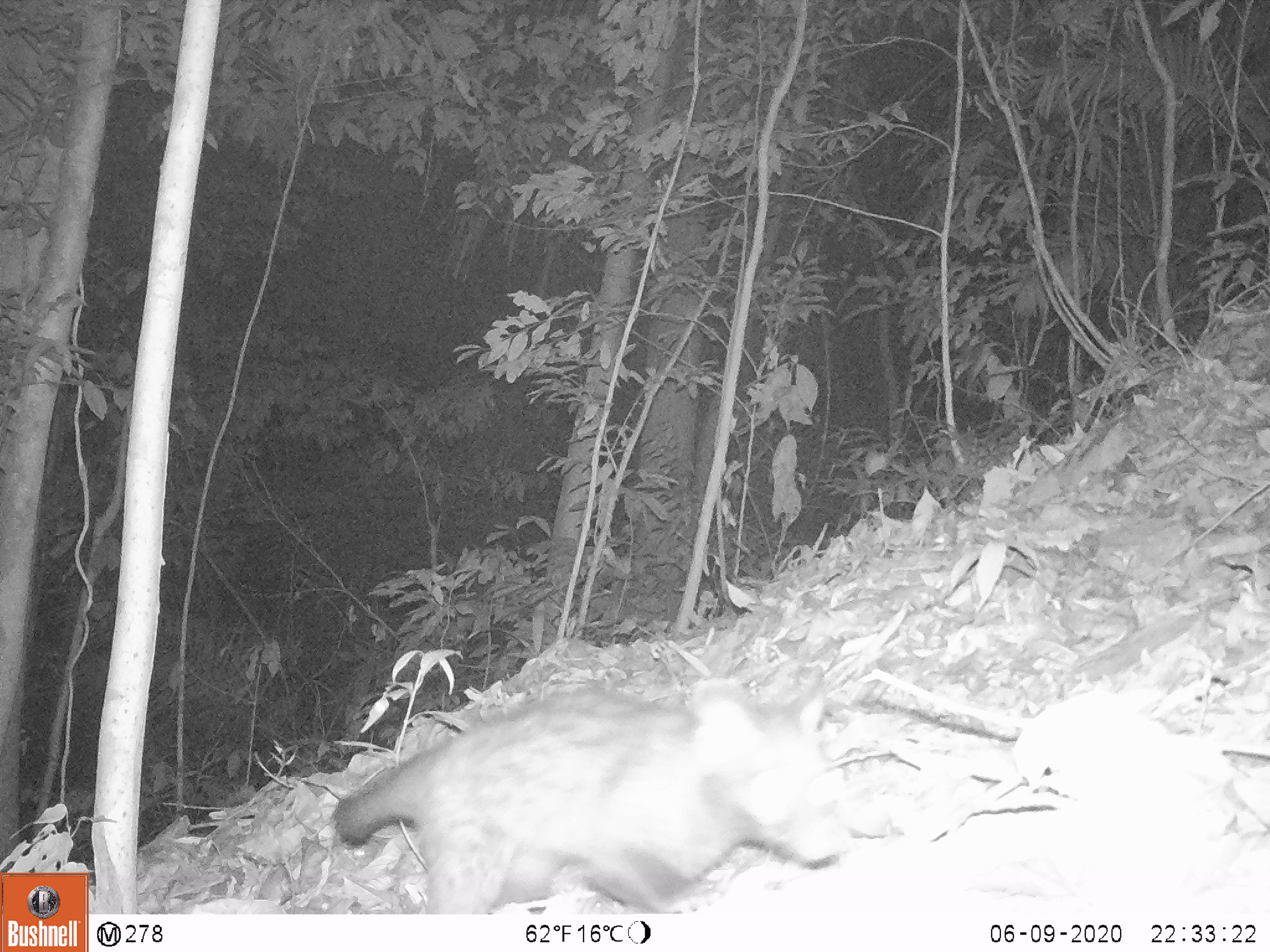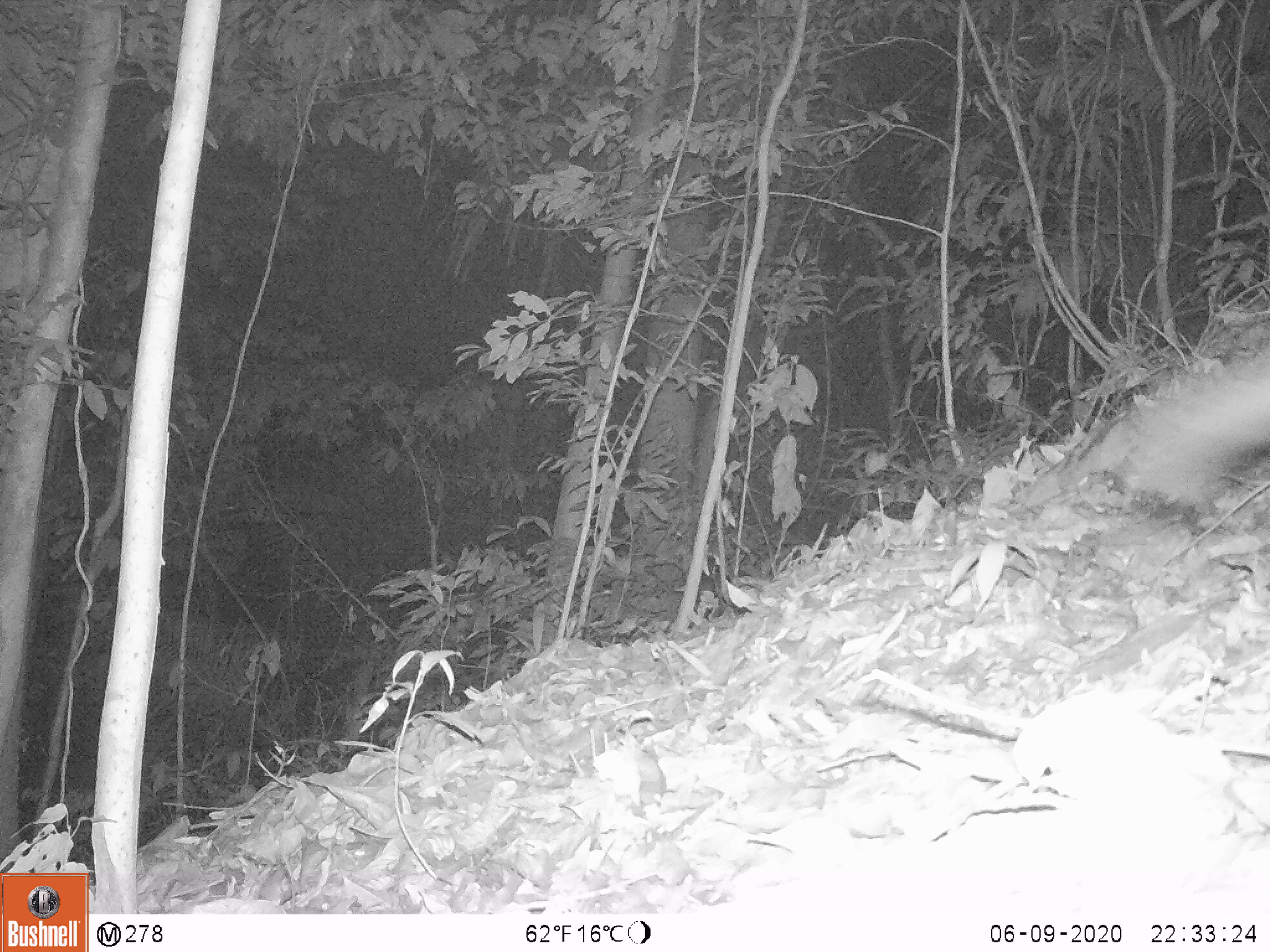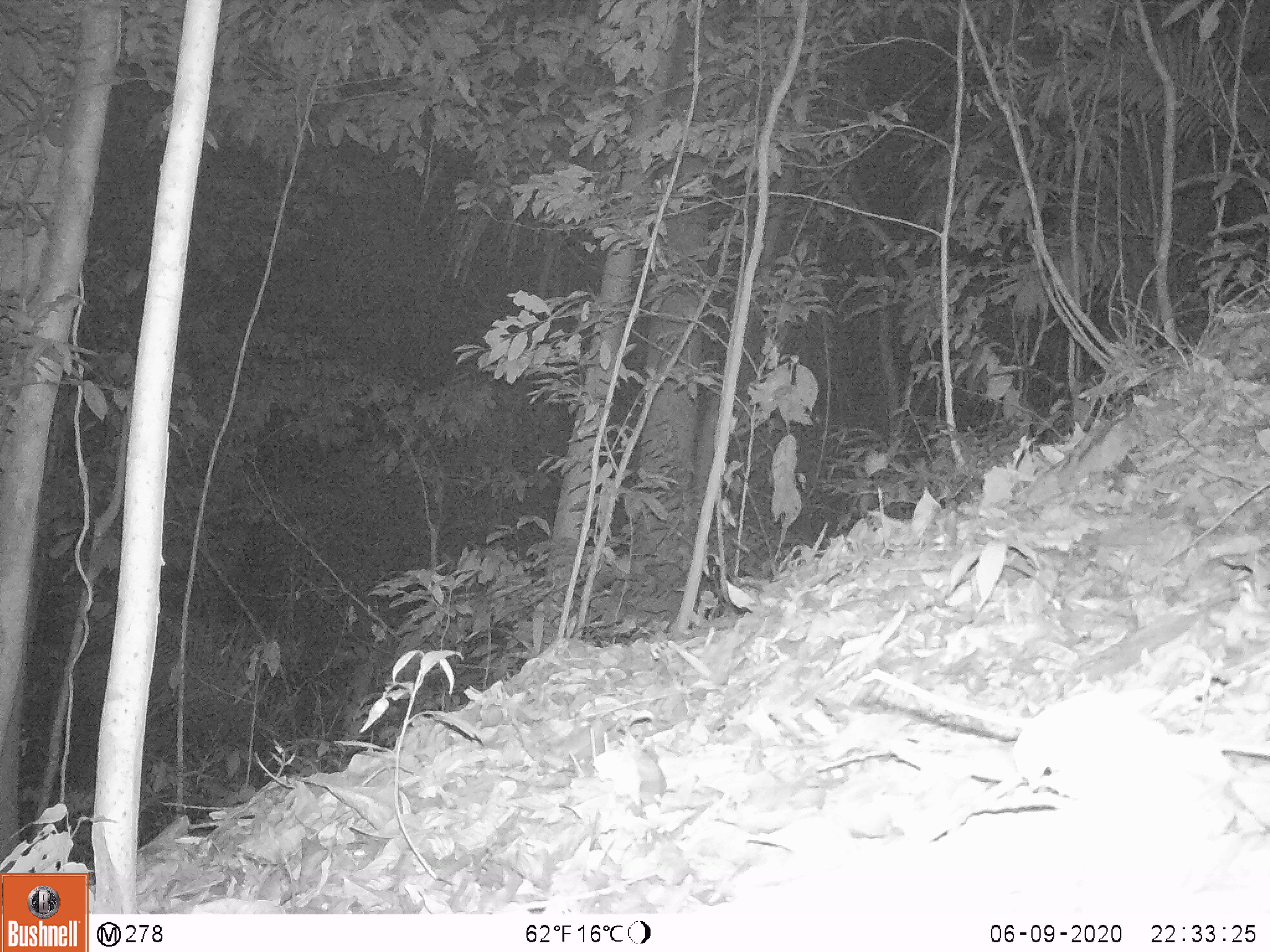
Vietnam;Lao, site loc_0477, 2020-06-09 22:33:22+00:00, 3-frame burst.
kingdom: Animalia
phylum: Chordata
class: Mammalia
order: Carnivora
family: Viverridae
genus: Paradoxurus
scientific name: Paradoxurus hermaphroditus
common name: common palm civet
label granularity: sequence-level